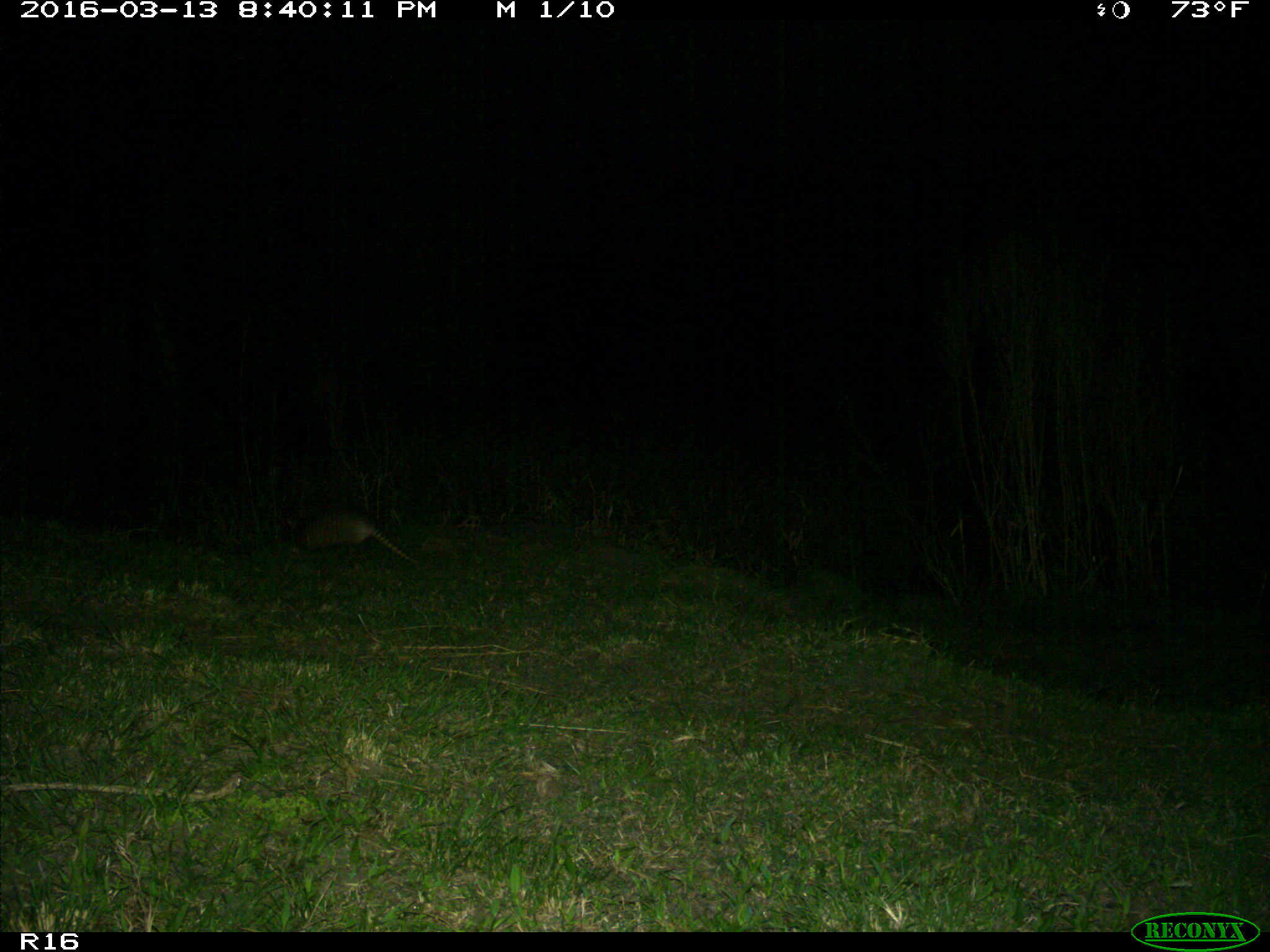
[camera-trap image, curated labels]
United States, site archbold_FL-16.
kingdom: Animalia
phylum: Chordata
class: Mammalia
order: Cingulata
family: Dasypodidae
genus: Dasypus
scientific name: Dasypus novemcinctus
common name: nine-banded armadillo